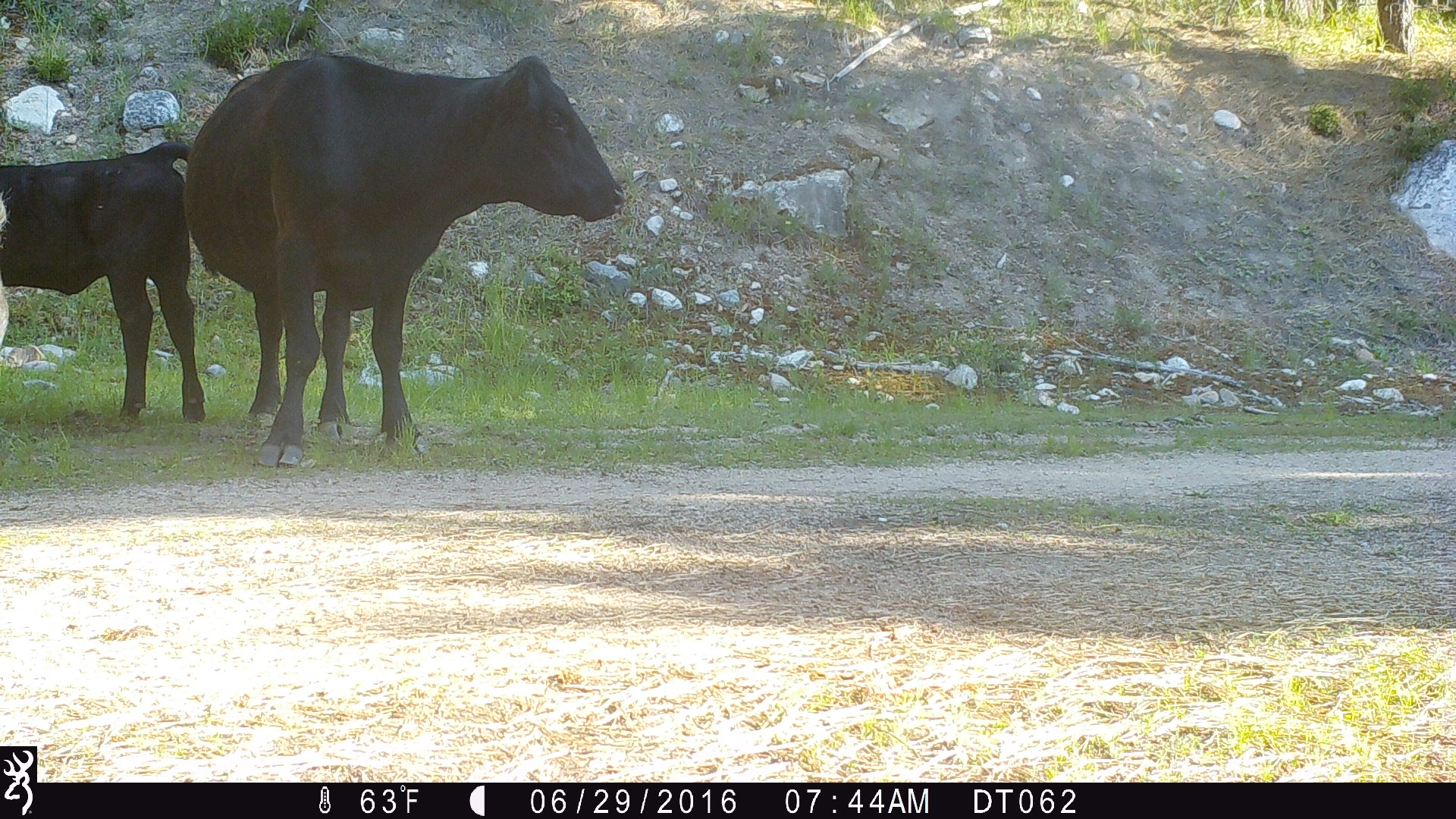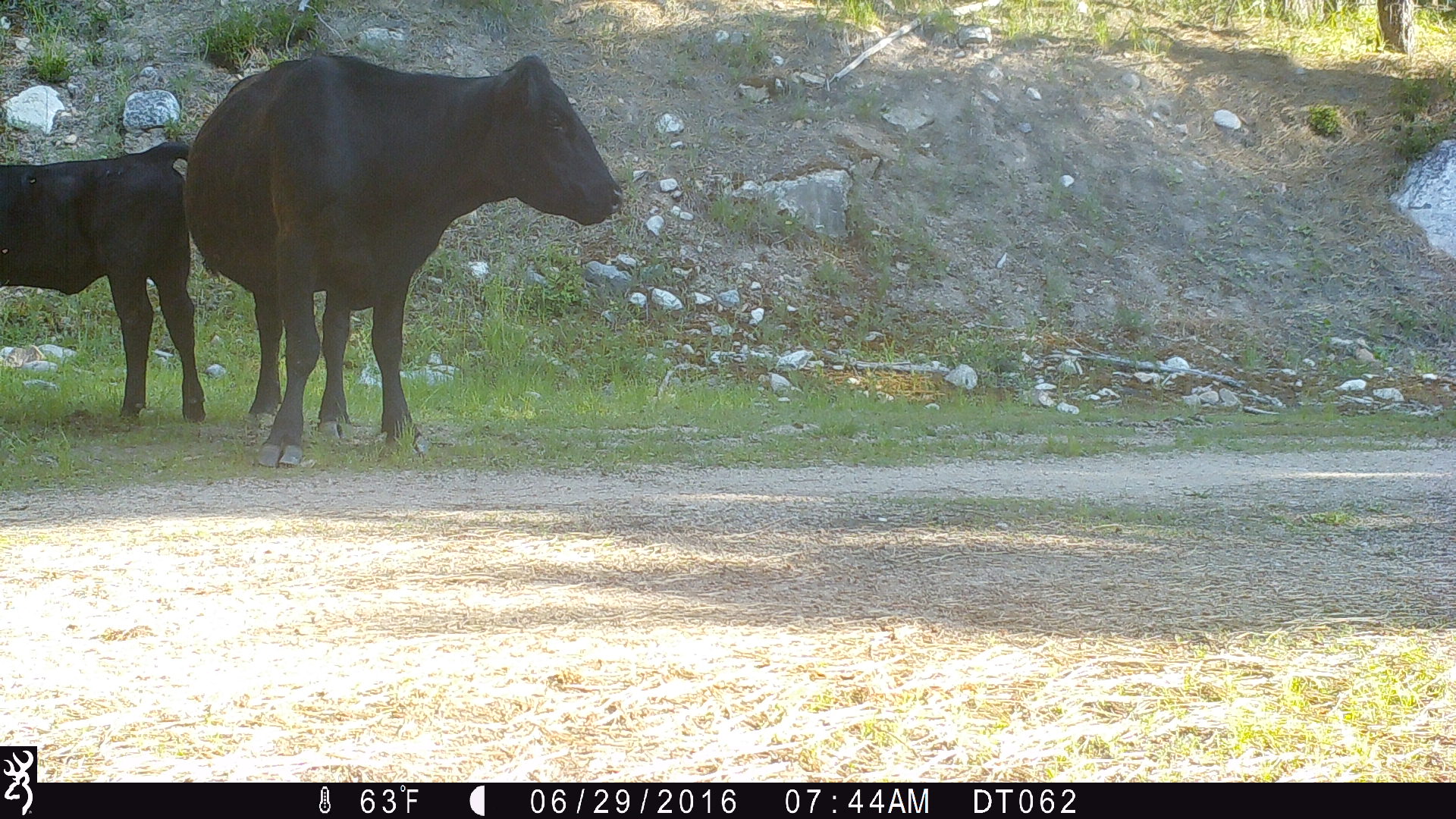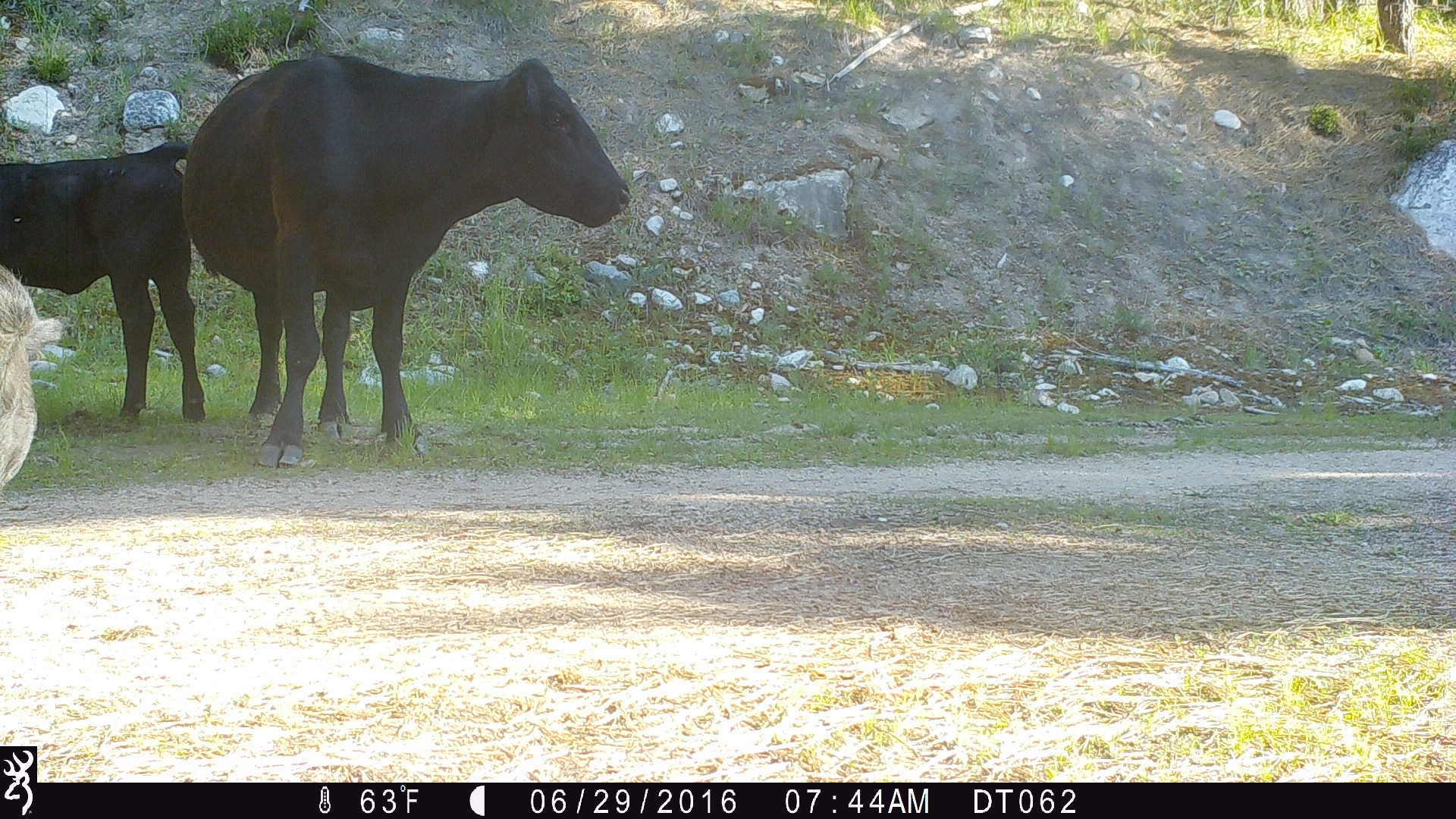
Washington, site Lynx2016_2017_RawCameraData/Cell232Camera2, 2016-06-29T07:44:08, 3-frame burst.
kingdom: Animalia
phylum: Chordata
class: Mammalia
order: Artiodactyla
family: Bovidae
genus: Bos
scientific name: Bos taurus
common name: domestic cattle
Domestic cattle (Bos taurus). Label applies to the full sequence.